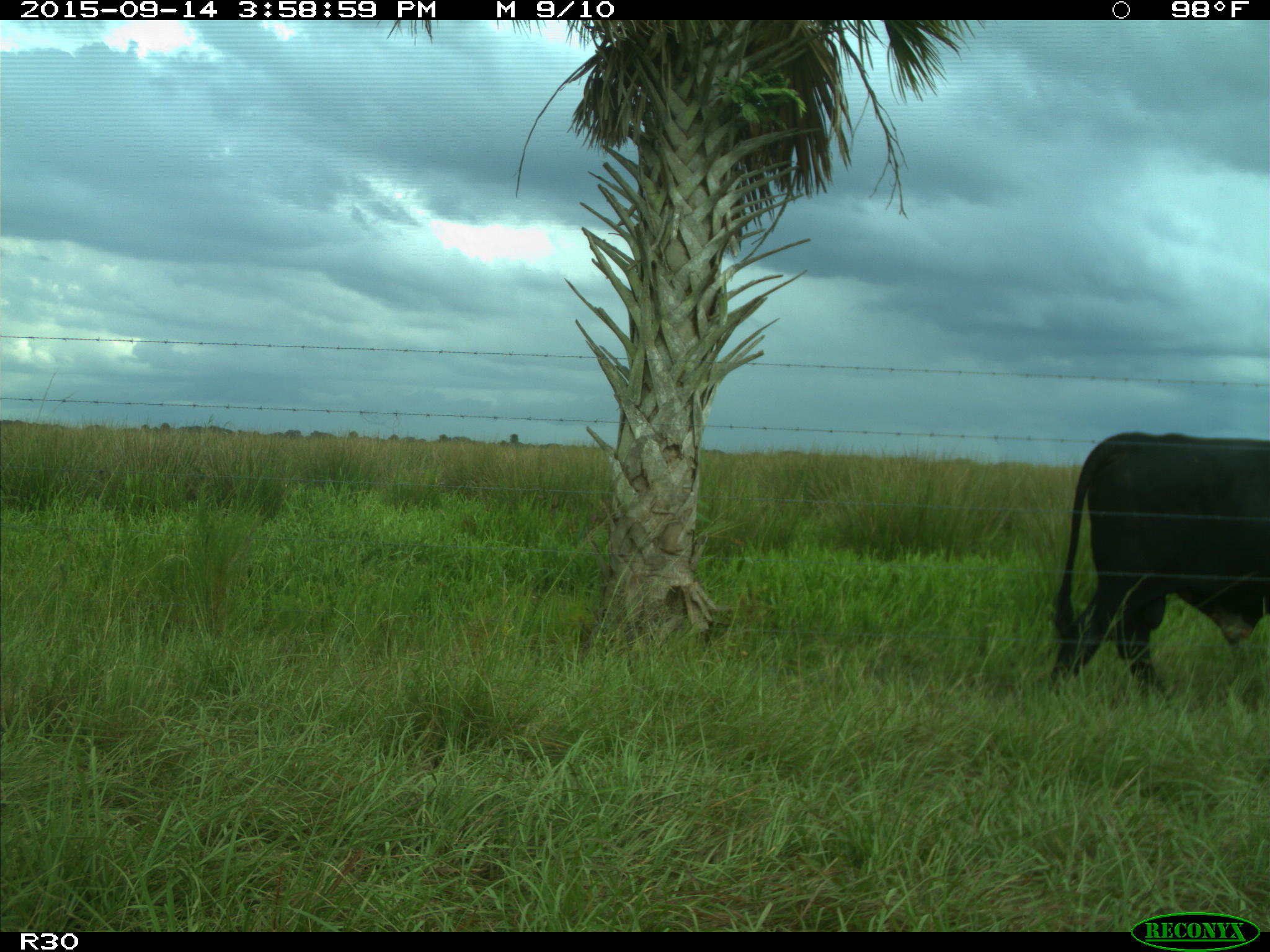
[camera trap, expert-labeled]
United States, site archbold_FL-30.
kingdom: Animalia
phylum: Chordata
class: Mammalia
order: Artiodactyla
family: Bovidae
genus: Bos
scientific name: Bos taurus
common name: domestic cow